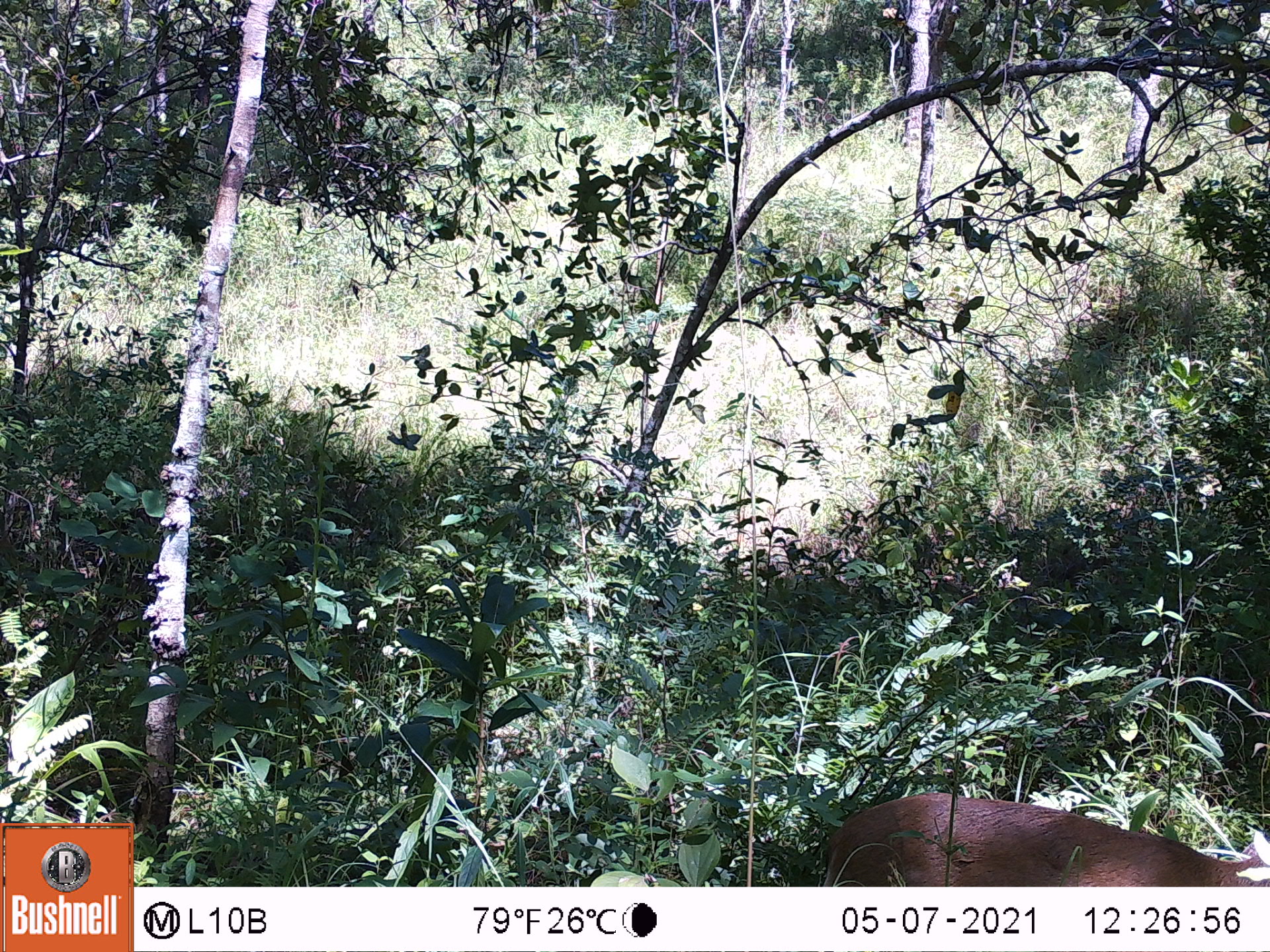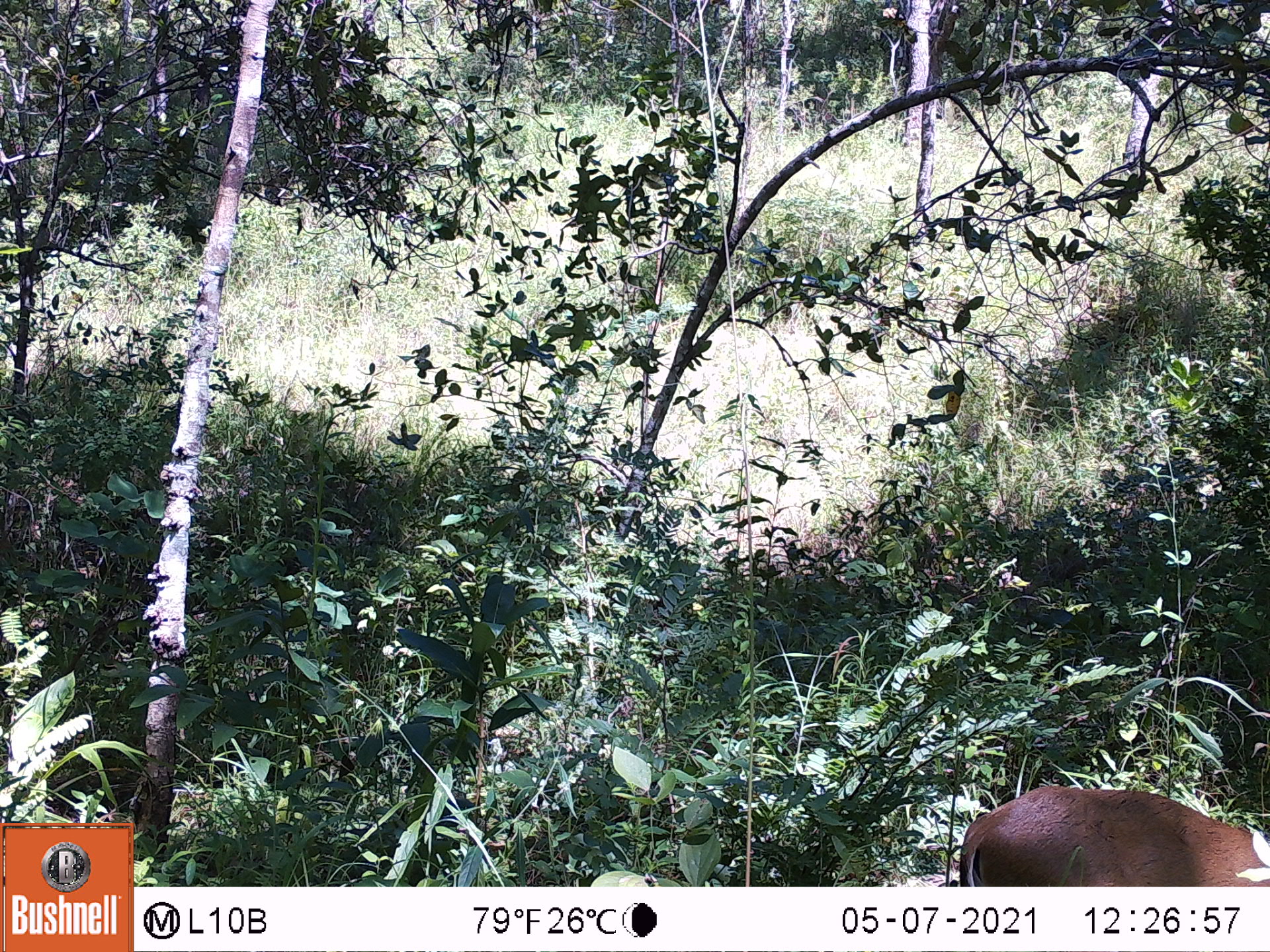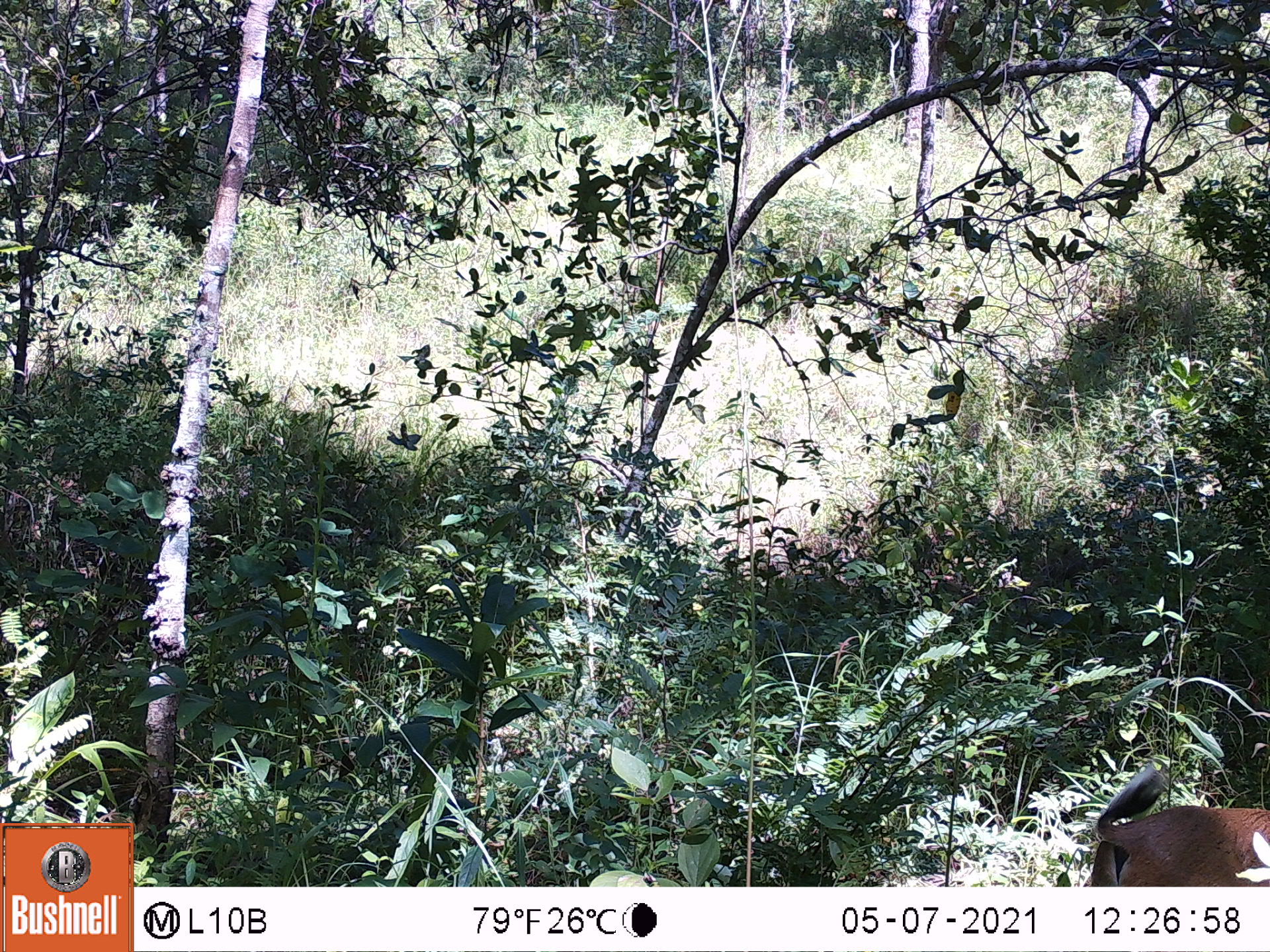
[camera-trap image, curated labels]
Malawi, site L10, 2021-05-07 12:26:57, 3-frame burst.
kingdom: Animalia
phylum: Chordata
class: Mammalia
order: Artiodactyla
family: Bovidae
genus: Sylvicapra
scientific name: Sylvicapra grimmia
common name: common duiker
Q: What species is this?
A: Common duiker (Sylvicapra grimmia).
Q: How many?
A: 1.